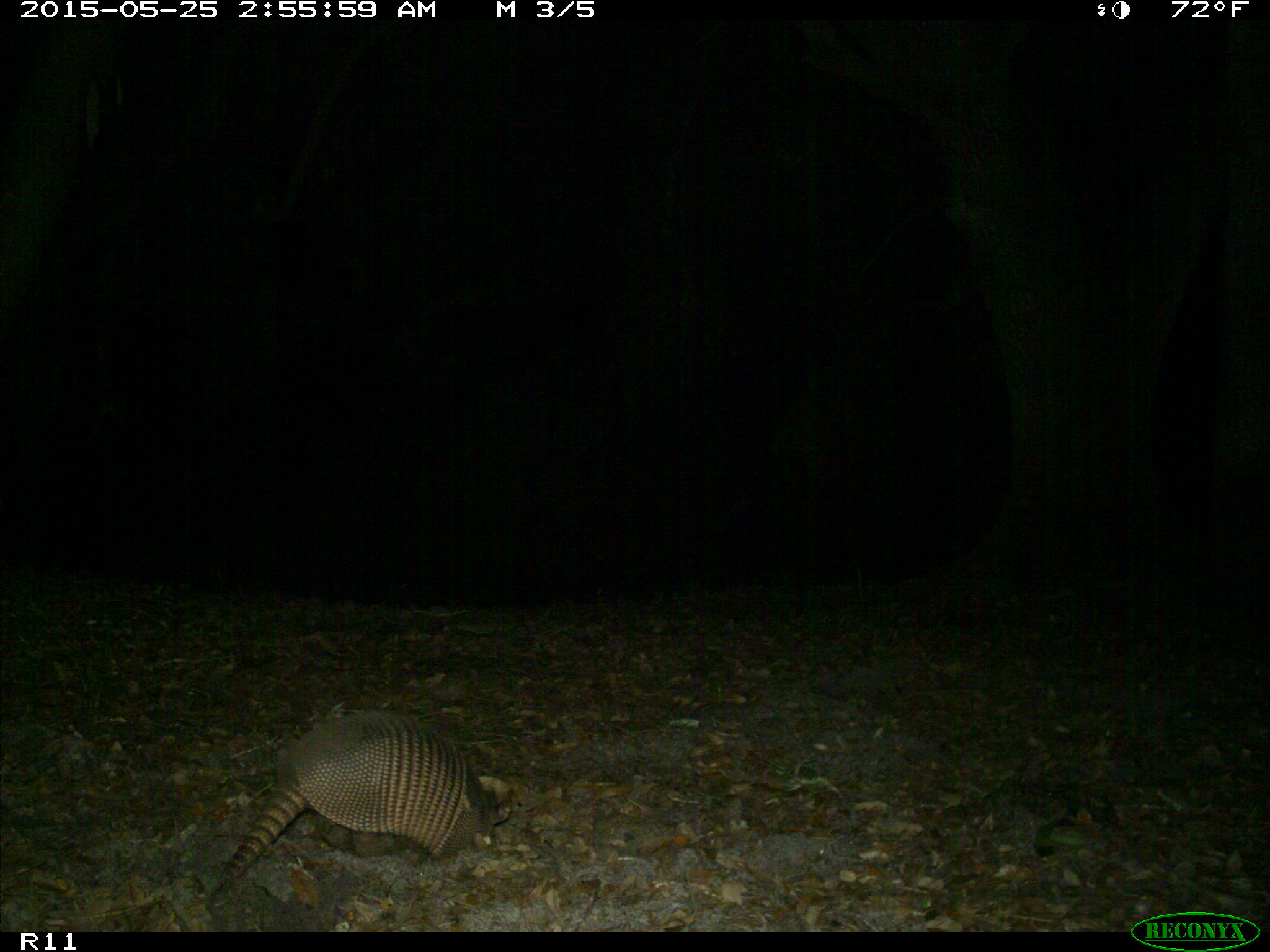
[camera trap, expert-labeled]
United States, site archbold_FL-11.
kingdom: Animalia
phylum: Chordata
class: Mammalia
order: Cingulata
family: Dasypodidae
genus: Dasypus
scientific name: Dasypus novemcinctus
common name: nine-banded armadillo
Dasypus novemcinctus (nine-banded armadillo).